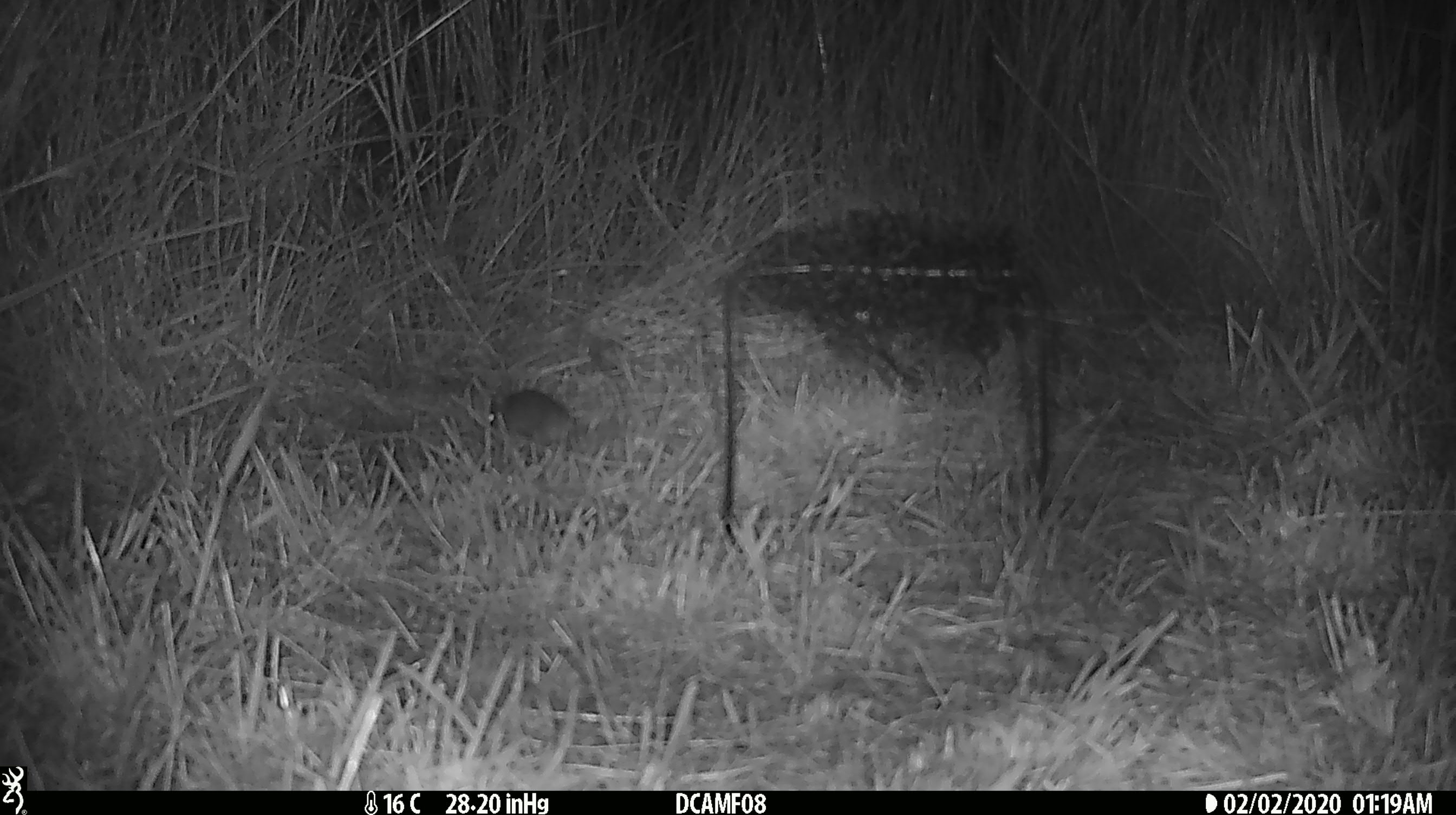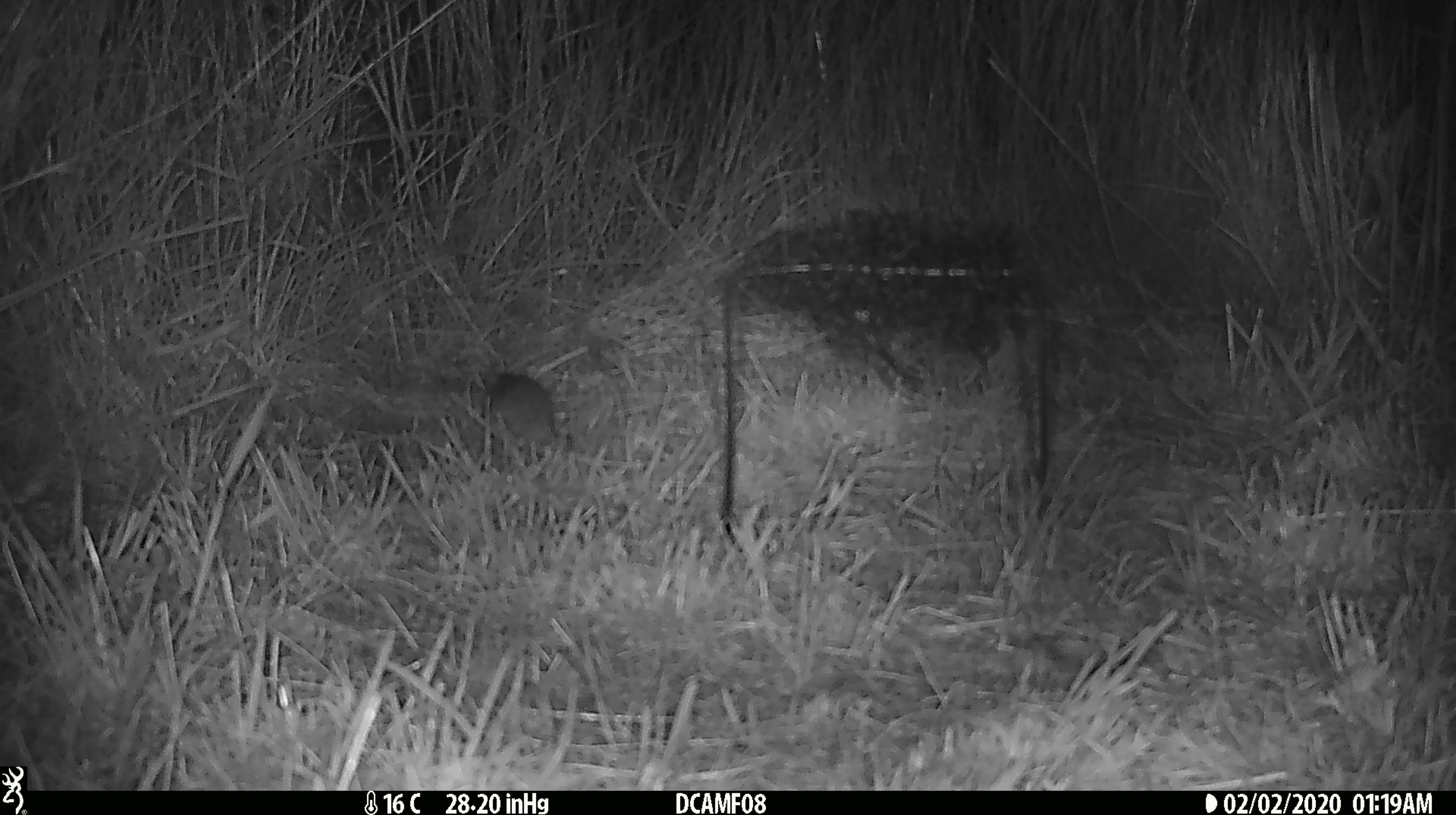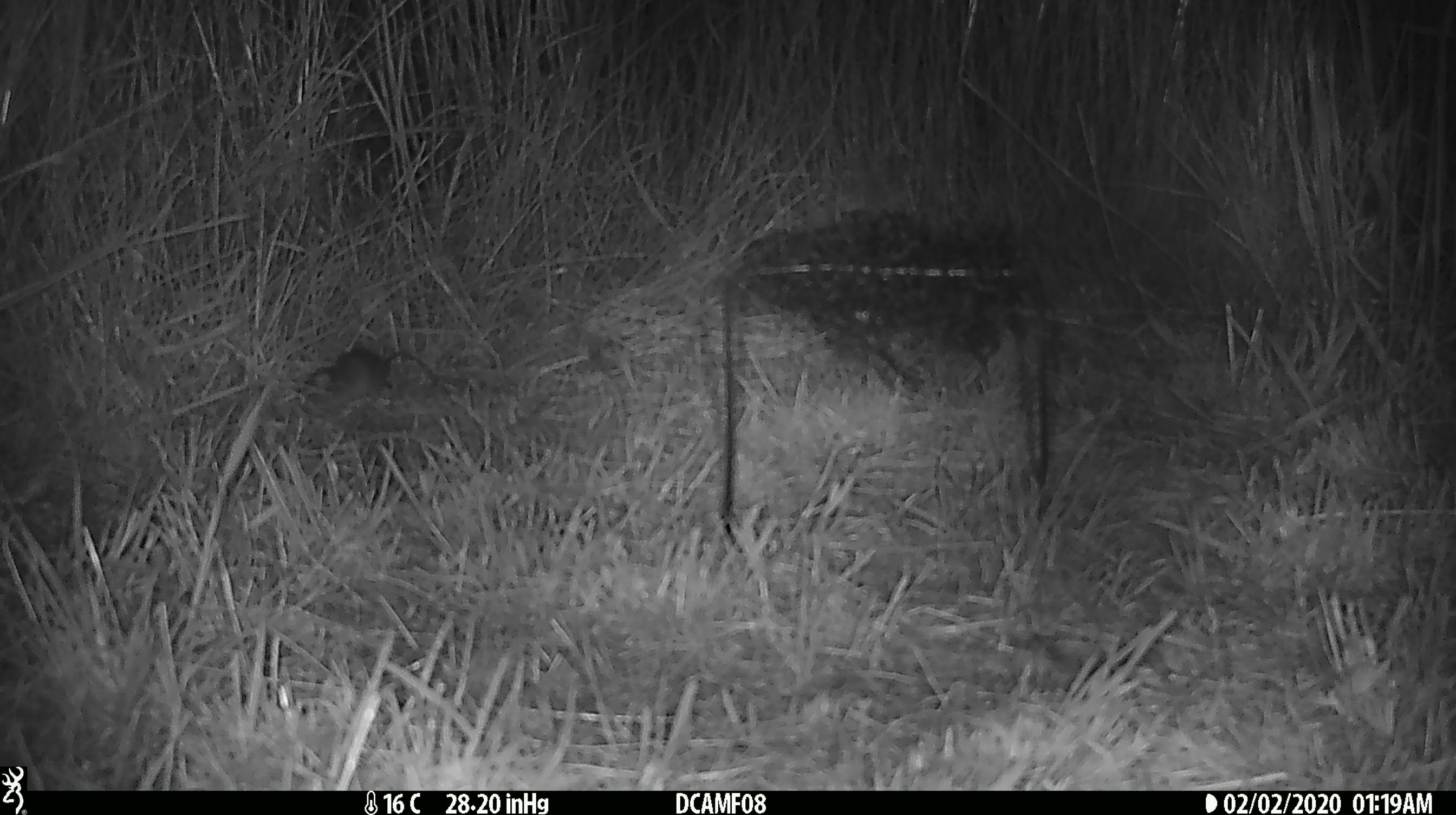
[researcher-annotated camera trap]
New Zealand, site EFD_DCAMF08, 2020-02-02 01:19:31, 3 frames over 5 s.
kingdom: Animalia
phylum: Chordata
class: Mammalia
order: Rodentia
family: Muridae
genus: Mus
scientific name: Mus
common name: mouse